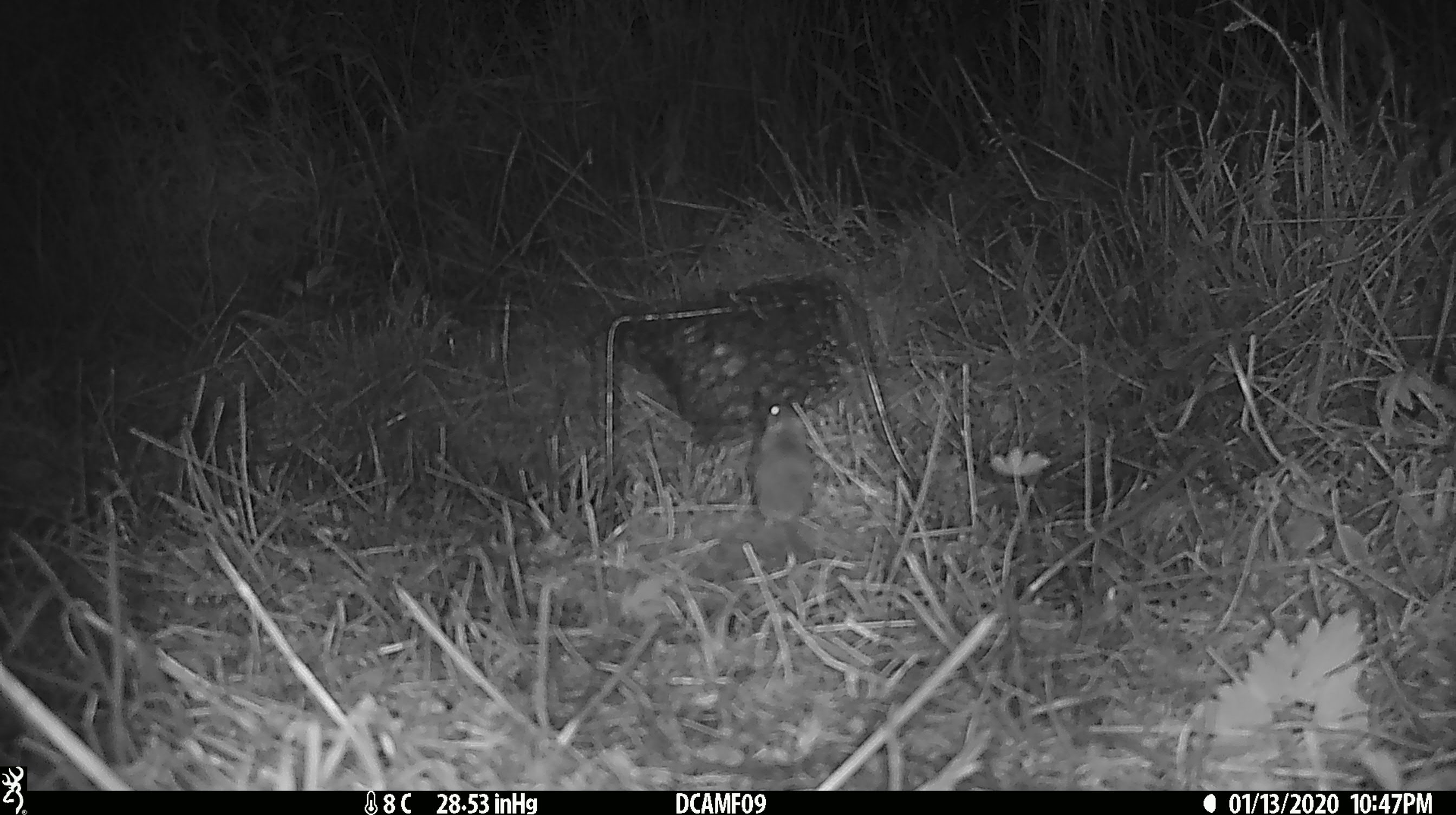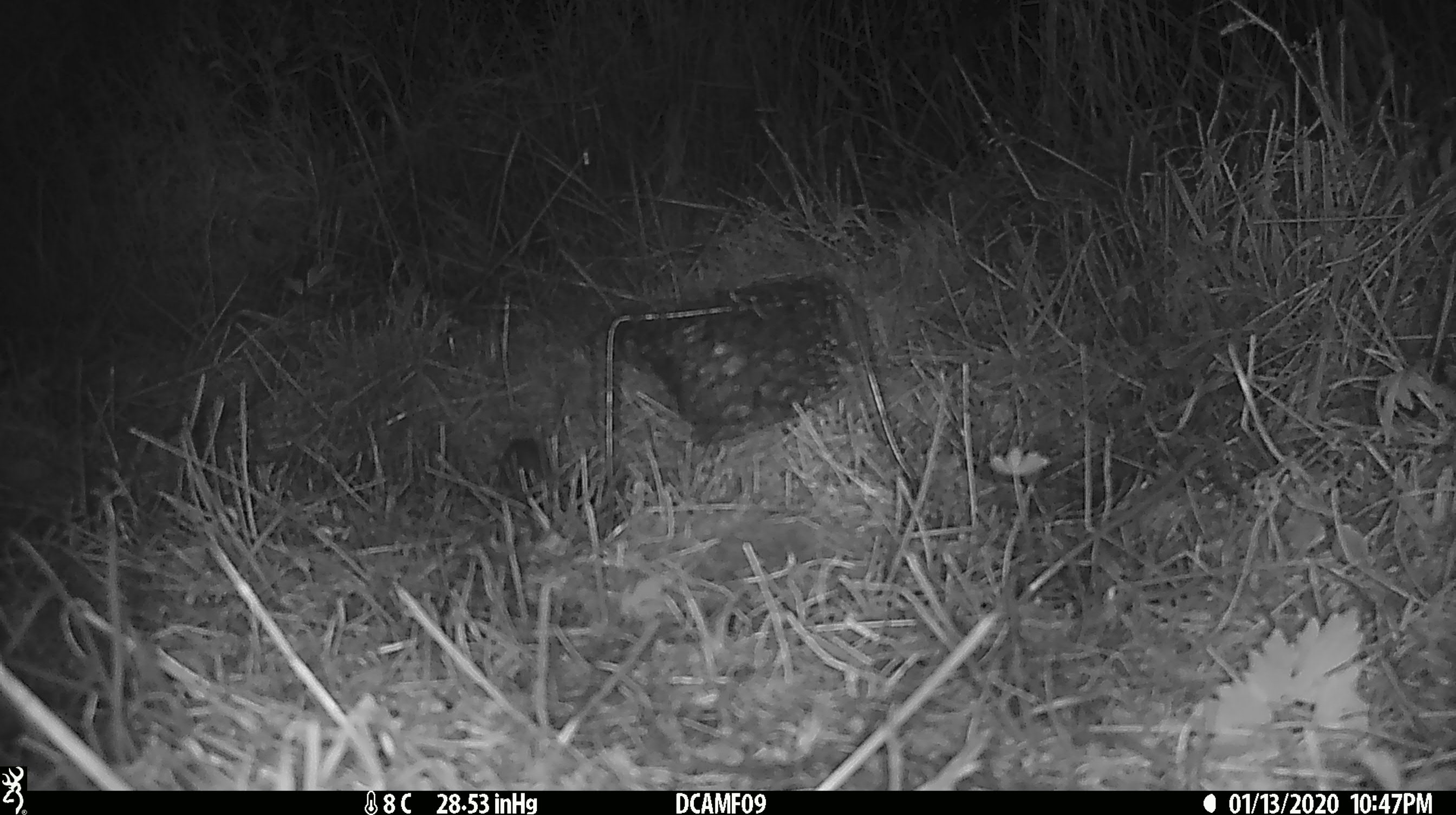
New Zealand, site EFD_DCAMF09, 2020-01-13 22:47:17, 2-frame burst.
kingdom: Animalia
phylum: Chordata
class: Mammalia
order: Rodentia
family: Muridae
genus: Mus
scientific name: Mus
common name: mouse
Mouse (Mus).